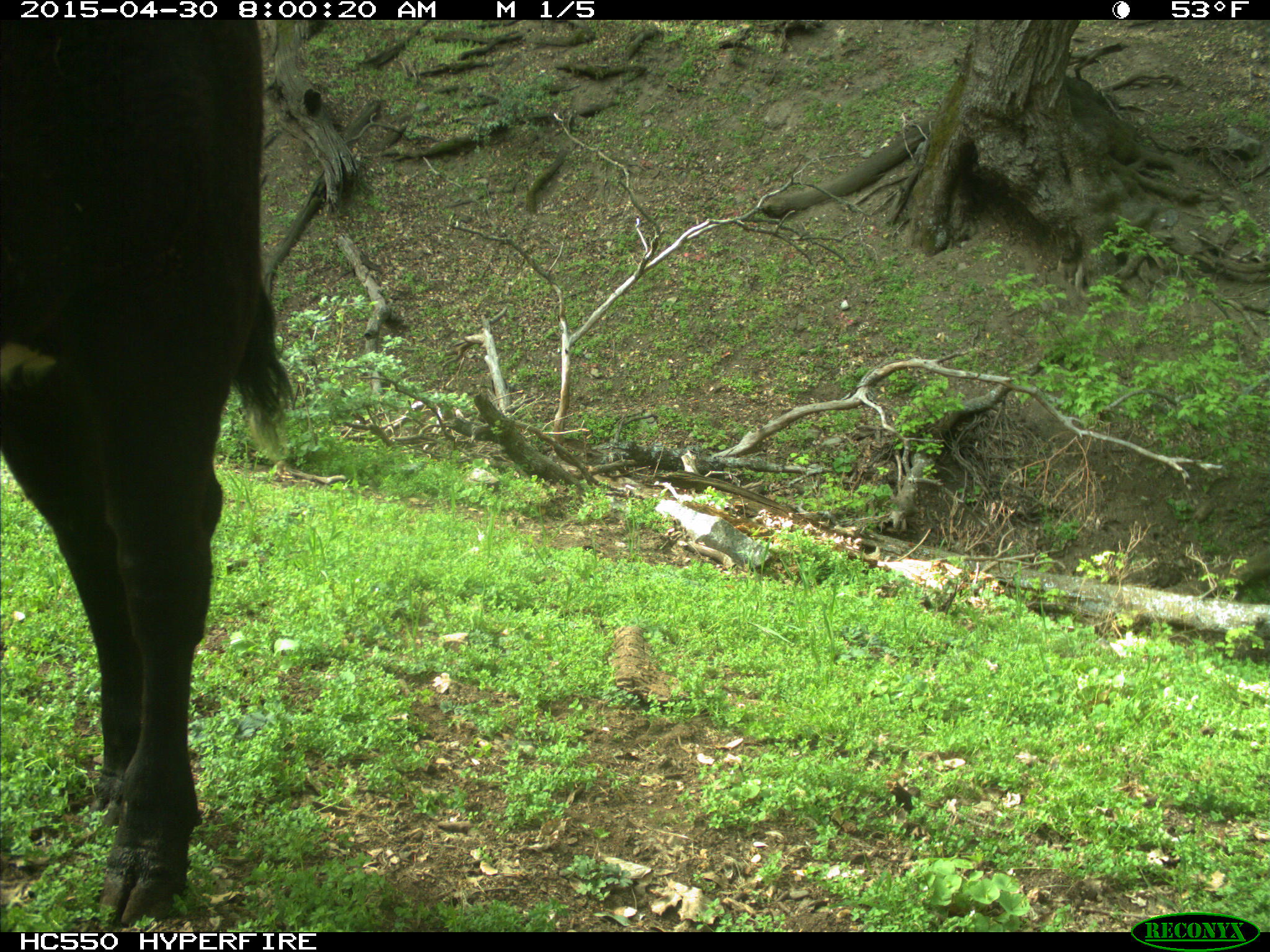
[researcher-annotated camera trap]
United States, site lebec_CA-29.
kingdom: Animalia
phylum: Chordata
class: Mammalia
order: Artiodactyla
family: Bovidae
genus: Bos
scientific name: Bos taurus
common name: domestic cow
Bos taurus (domestic cow).